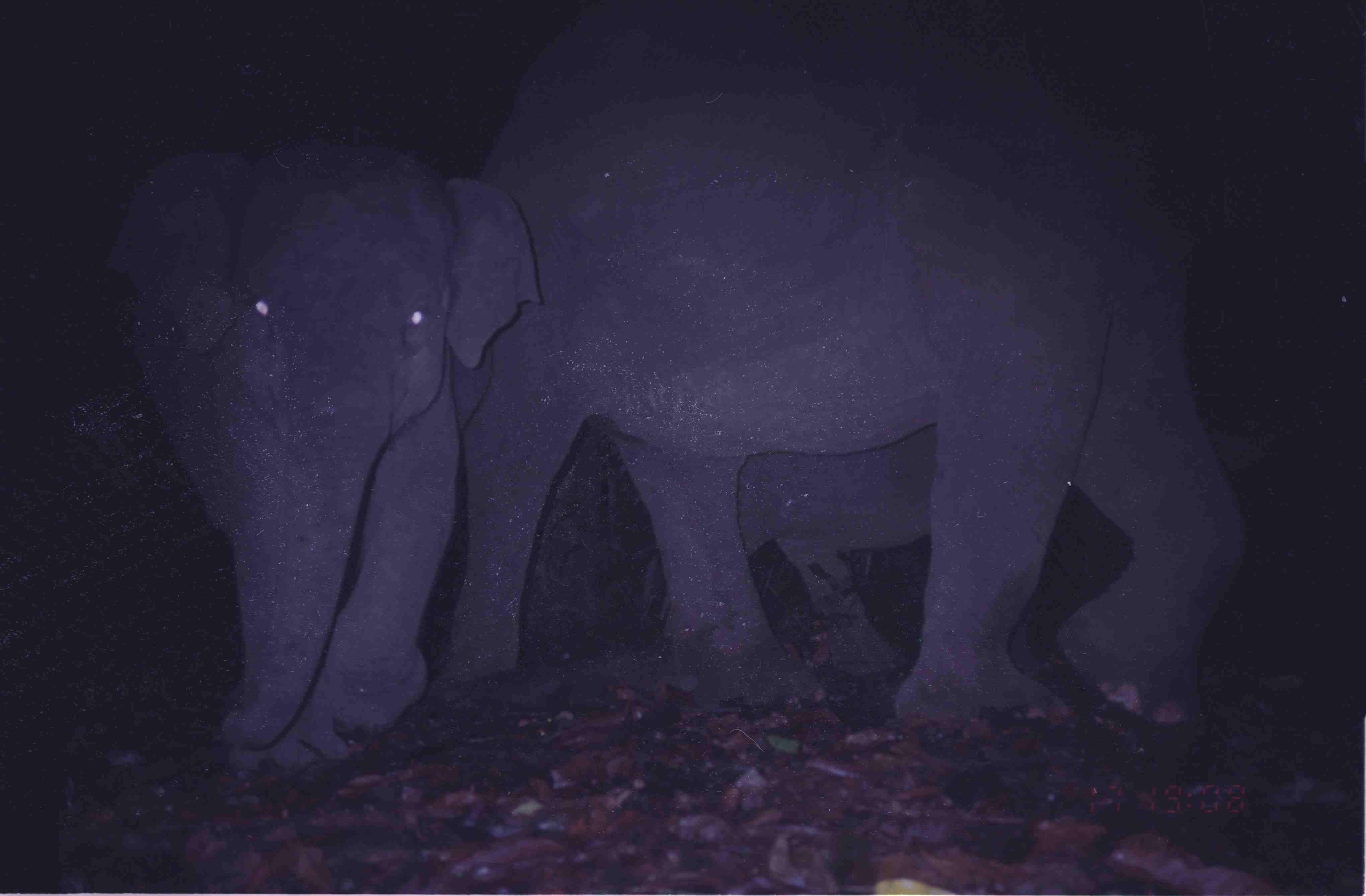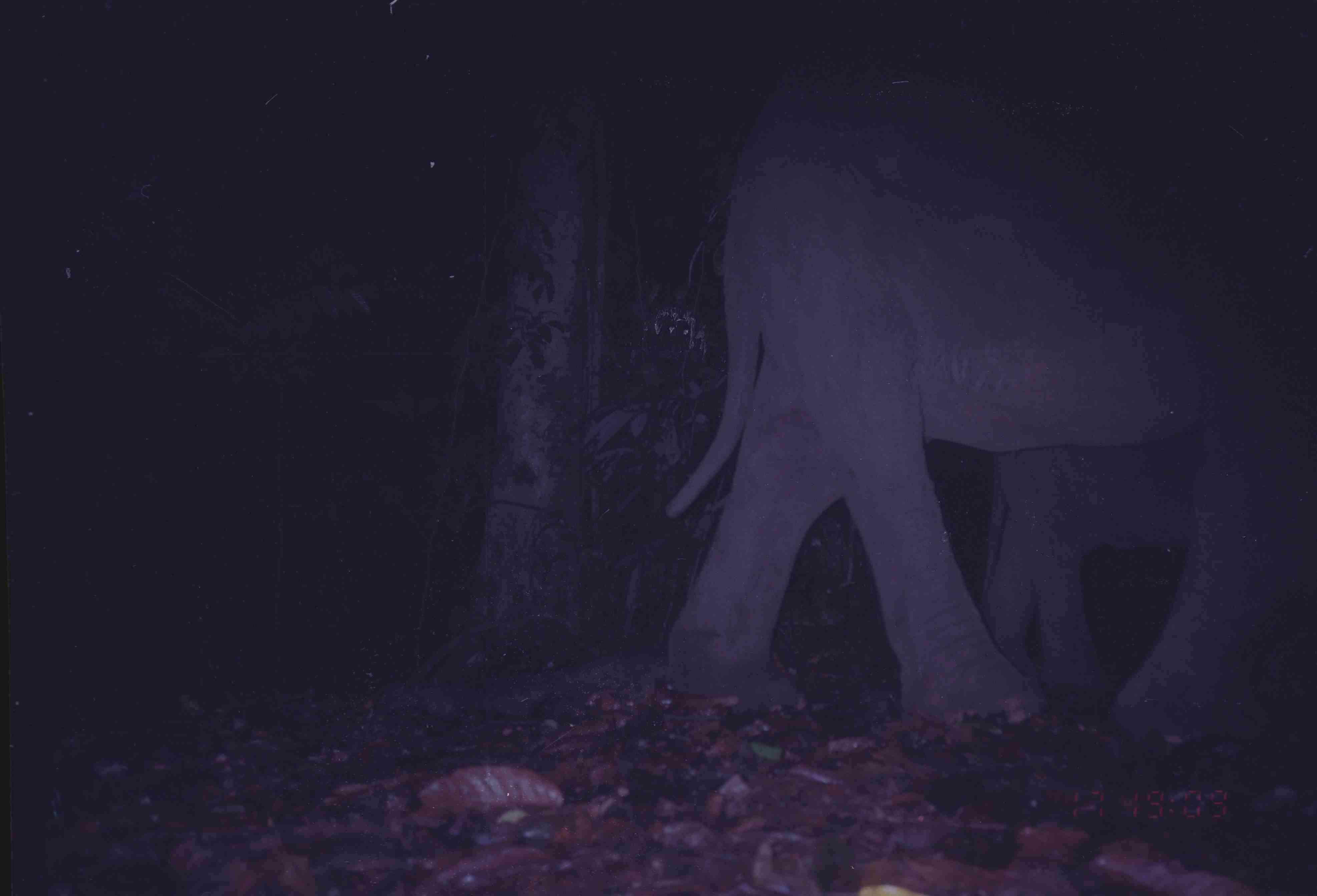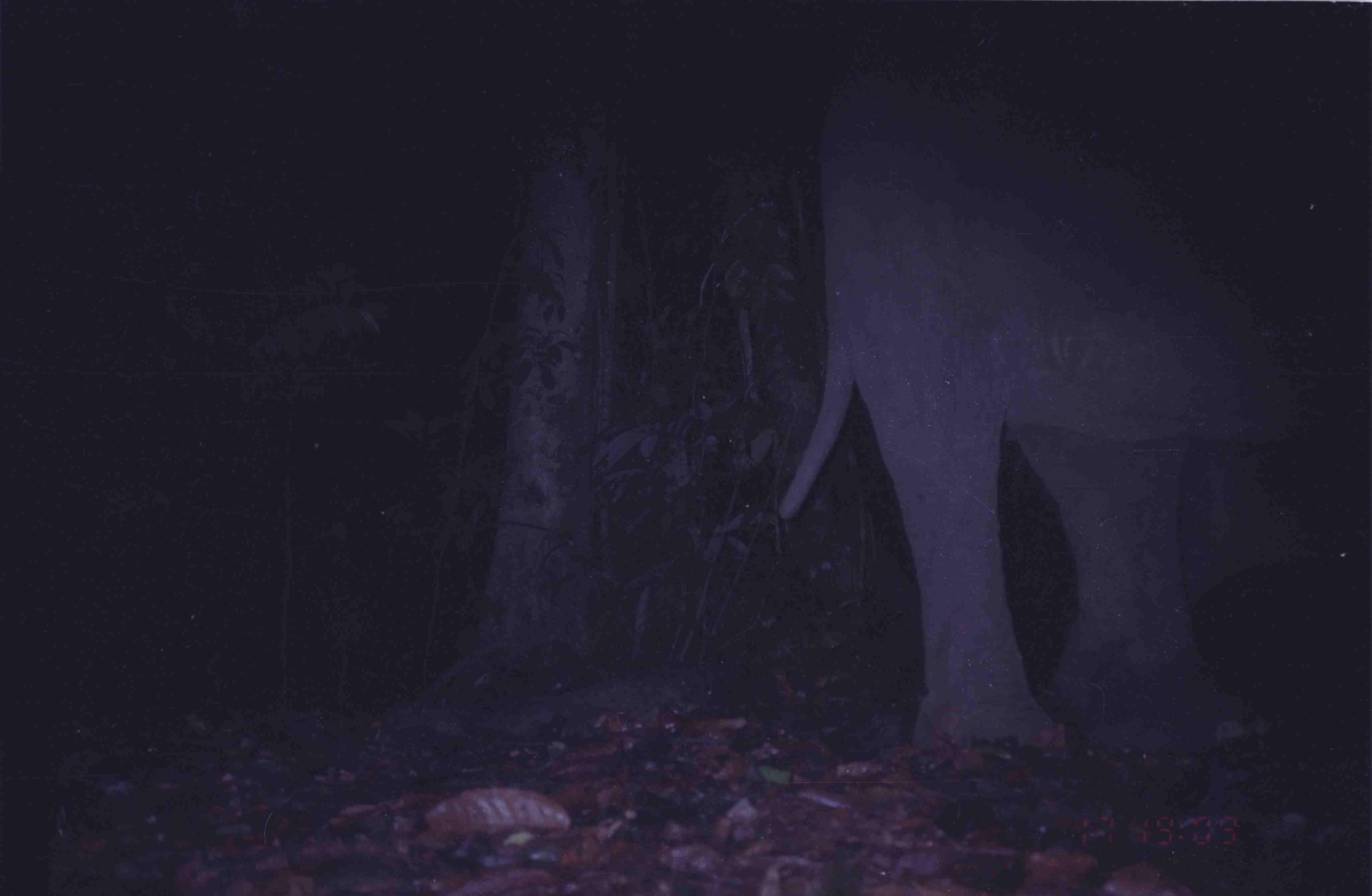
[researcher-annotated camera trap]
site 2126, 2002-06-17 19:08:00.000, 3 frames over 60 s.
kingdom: Animalia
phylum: Chordata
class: Mammalia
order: Proboscidea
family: Elephantidae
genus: Elephas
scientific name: Elephas maximus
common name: asian elephant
Elephas maximus (asian elephant), count 3.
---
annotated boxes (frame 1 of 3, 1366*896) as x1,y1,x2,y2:
elephas maximus: 445,2,1253,726; 115,139,543,782; 637,421,935,675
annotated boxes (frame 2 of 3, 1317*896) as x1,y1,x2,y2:
elephas maximus: 664,23,1317,741; 979,445,1191,697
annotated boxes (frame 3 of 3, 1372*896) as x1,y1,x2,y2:
elephas maximus: 773,0,1372,755